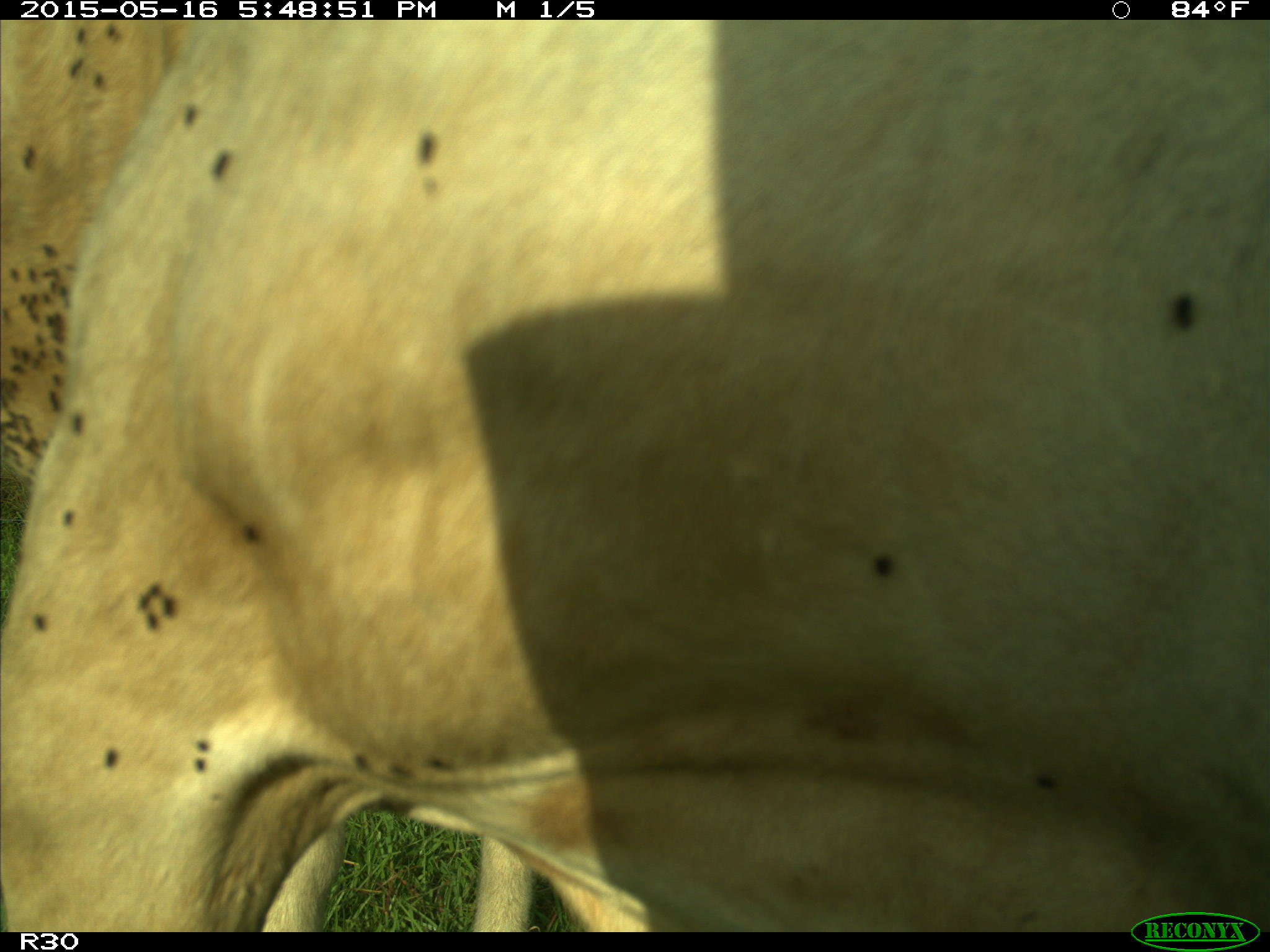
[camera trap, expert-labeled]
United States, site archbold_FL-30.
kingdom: Animalia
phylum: Chordata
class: Mammalia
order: Artiodactyla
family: Bovidae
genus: Bos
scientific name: Bos taurus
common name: domestic cow